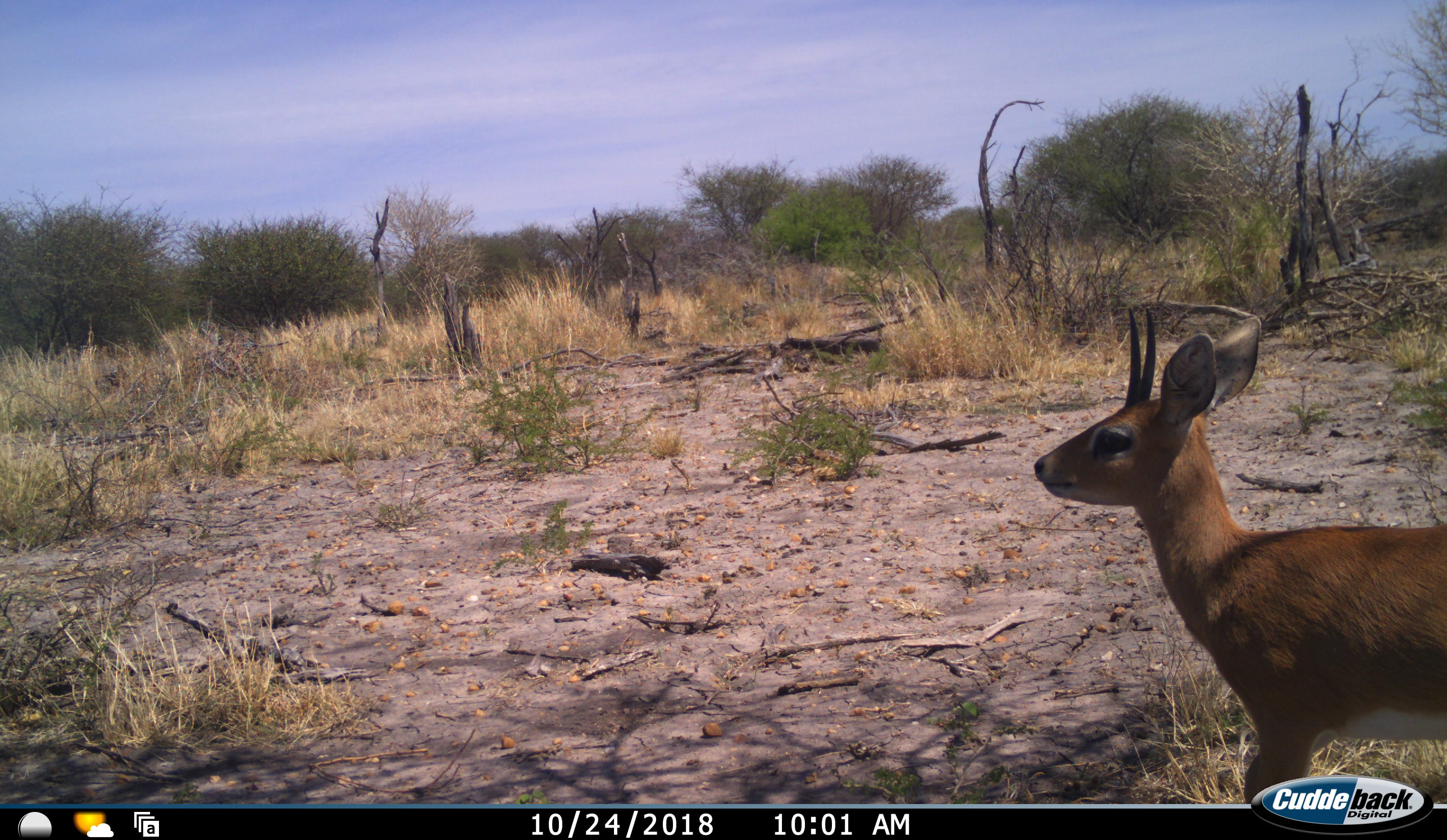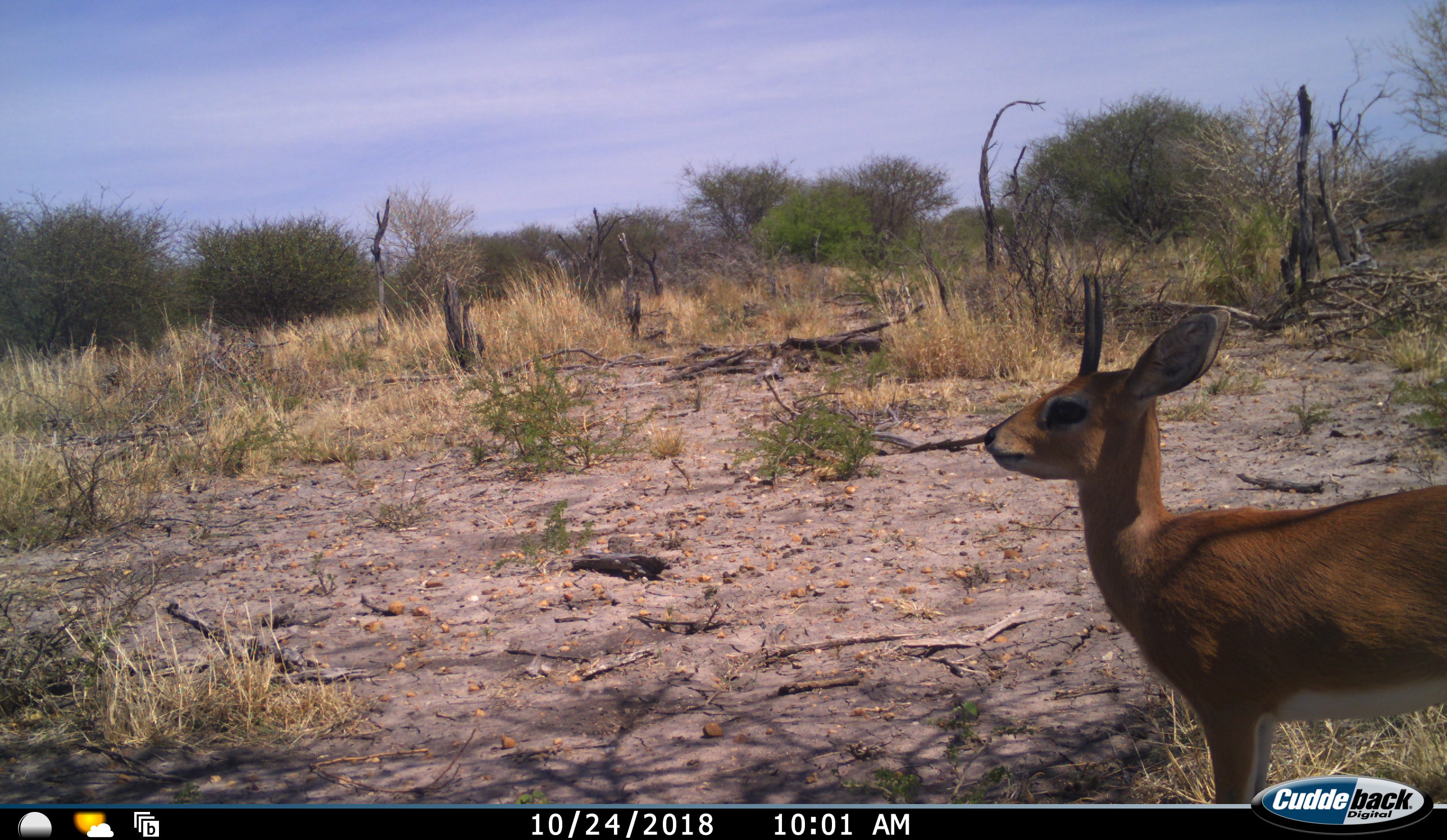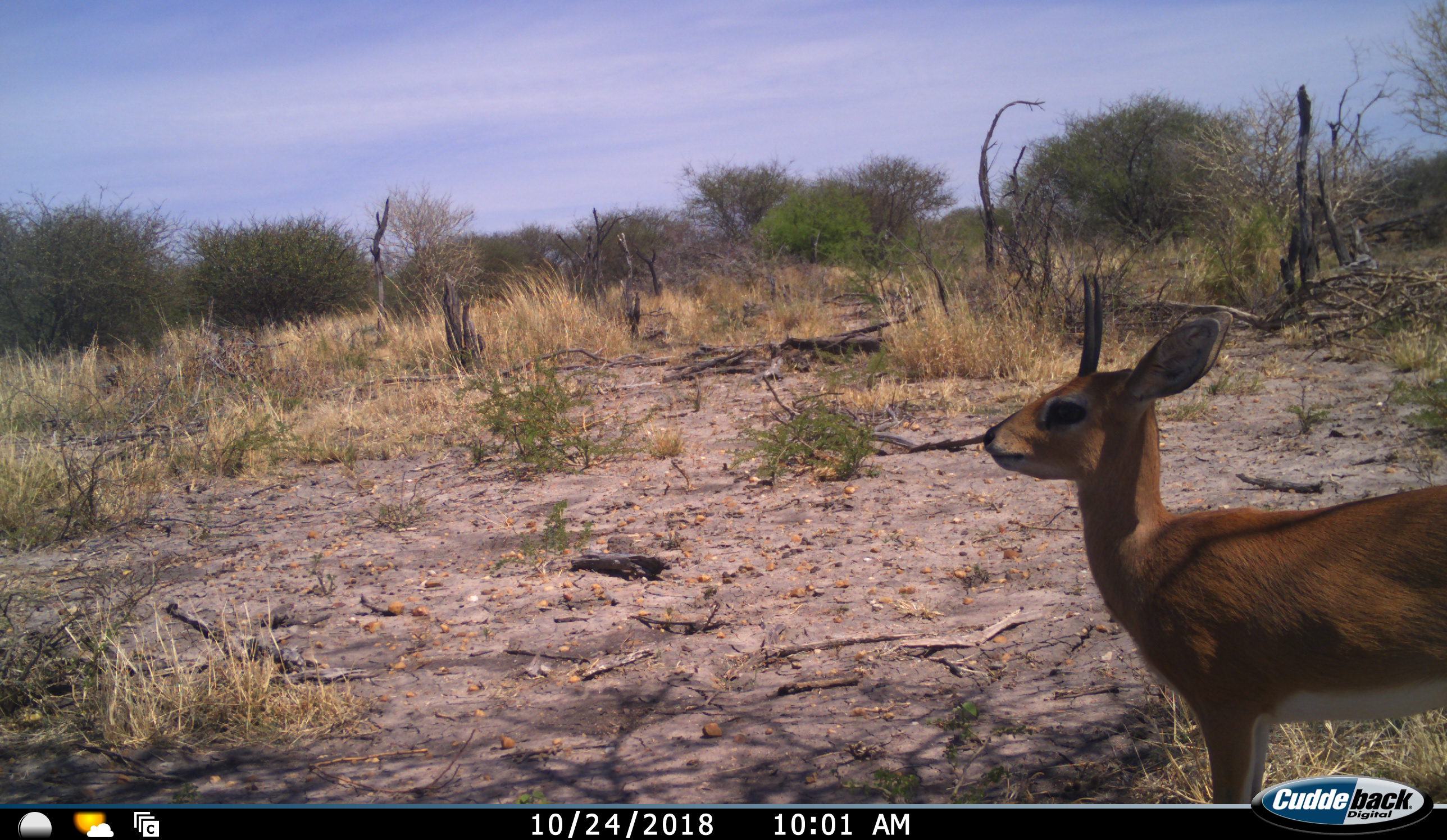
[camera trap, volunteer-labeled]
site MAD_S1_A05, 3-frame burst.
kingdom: Animalia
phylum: Chordata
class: Mammalia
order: Artiodactyla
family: Bovidae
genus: Raphicerus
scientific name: Raphicerus campestris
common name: steenbok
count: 1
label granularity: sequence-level